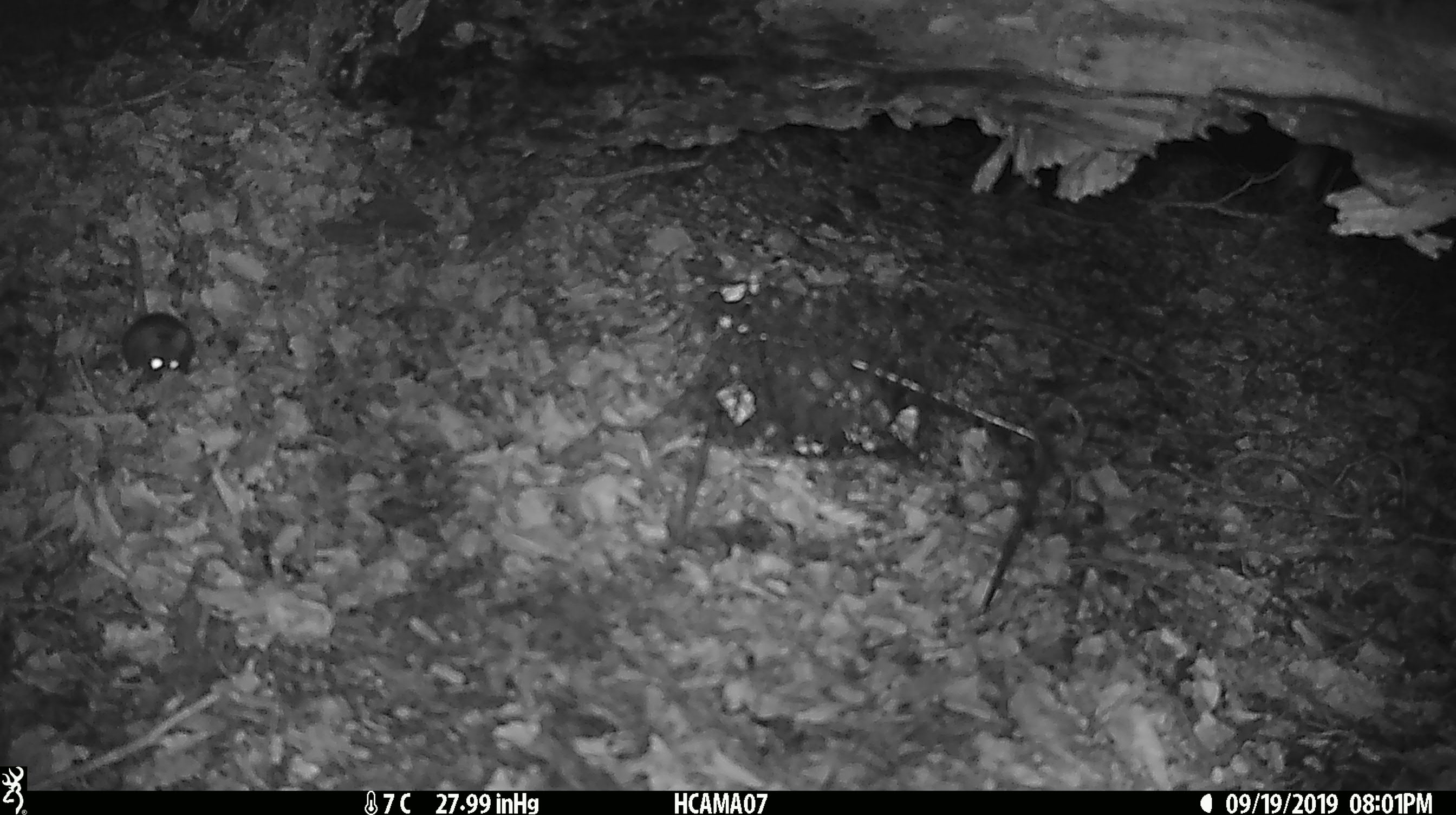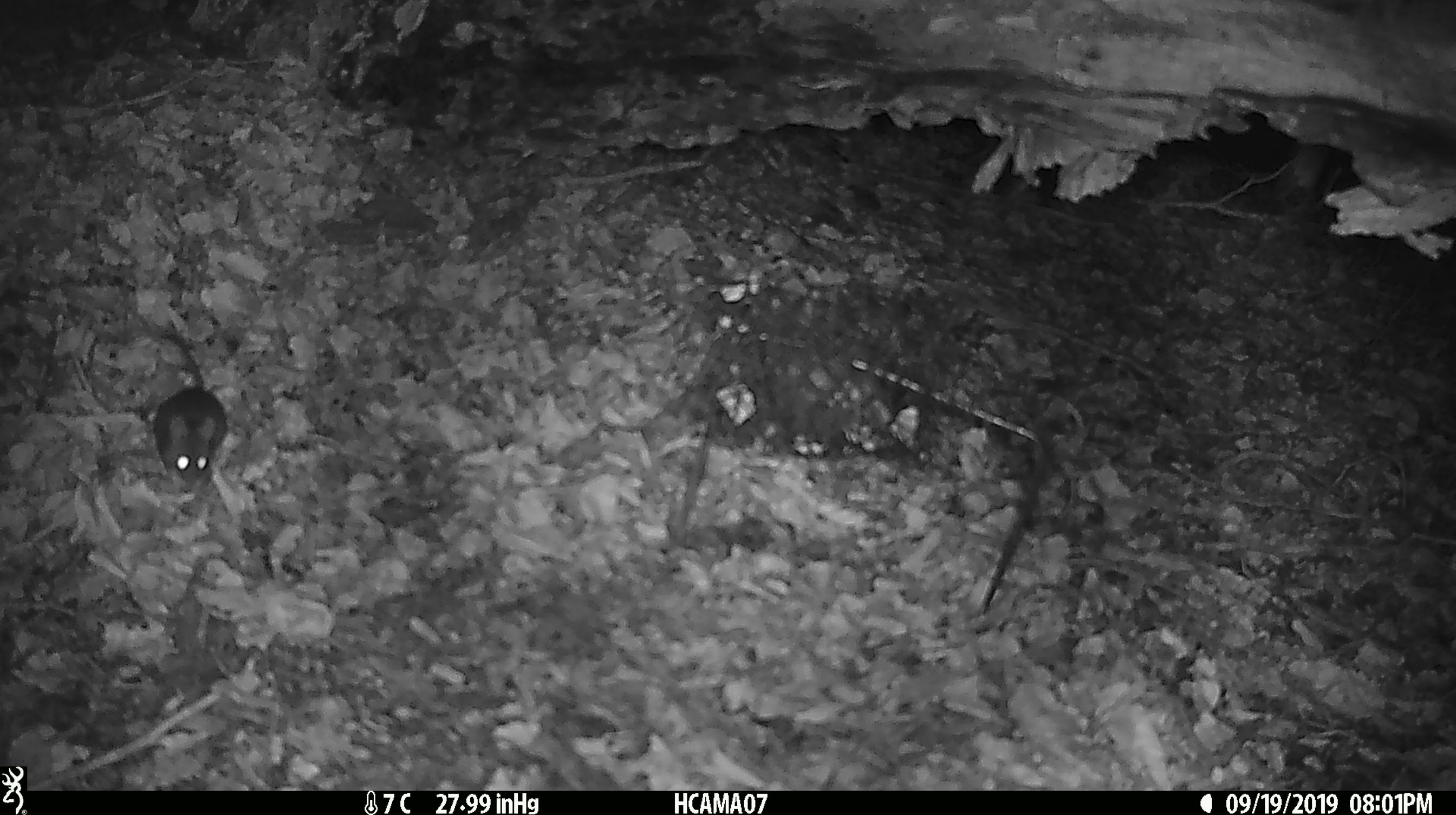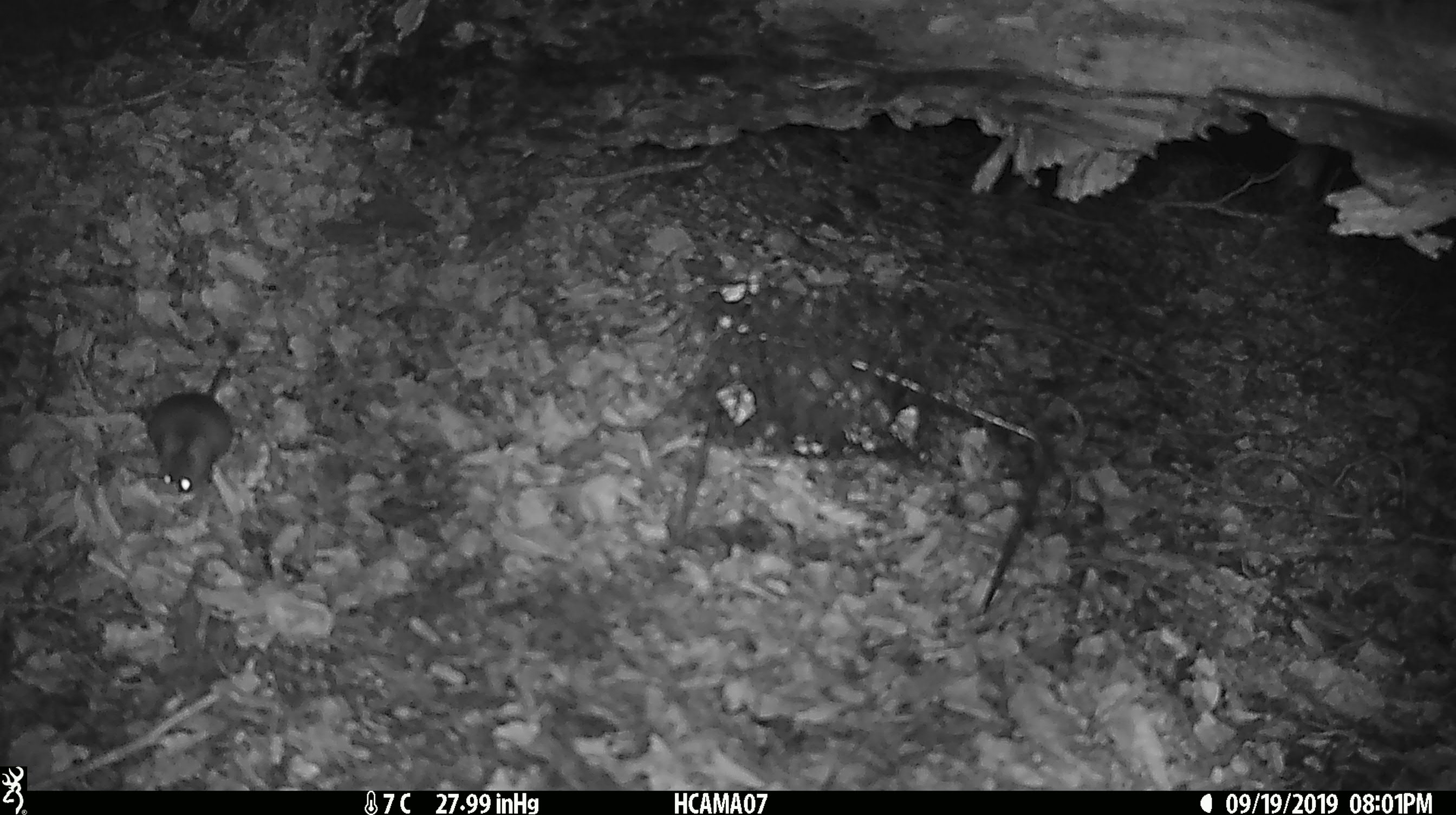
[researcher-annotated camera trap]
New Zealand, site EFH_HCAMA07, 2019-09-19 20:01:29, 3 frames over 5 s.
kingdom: Animalia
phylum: Chordata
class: Mammalia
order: Rodentia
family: Muridae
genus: Mus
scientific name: Mus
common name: mouse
Mouse (Mus).